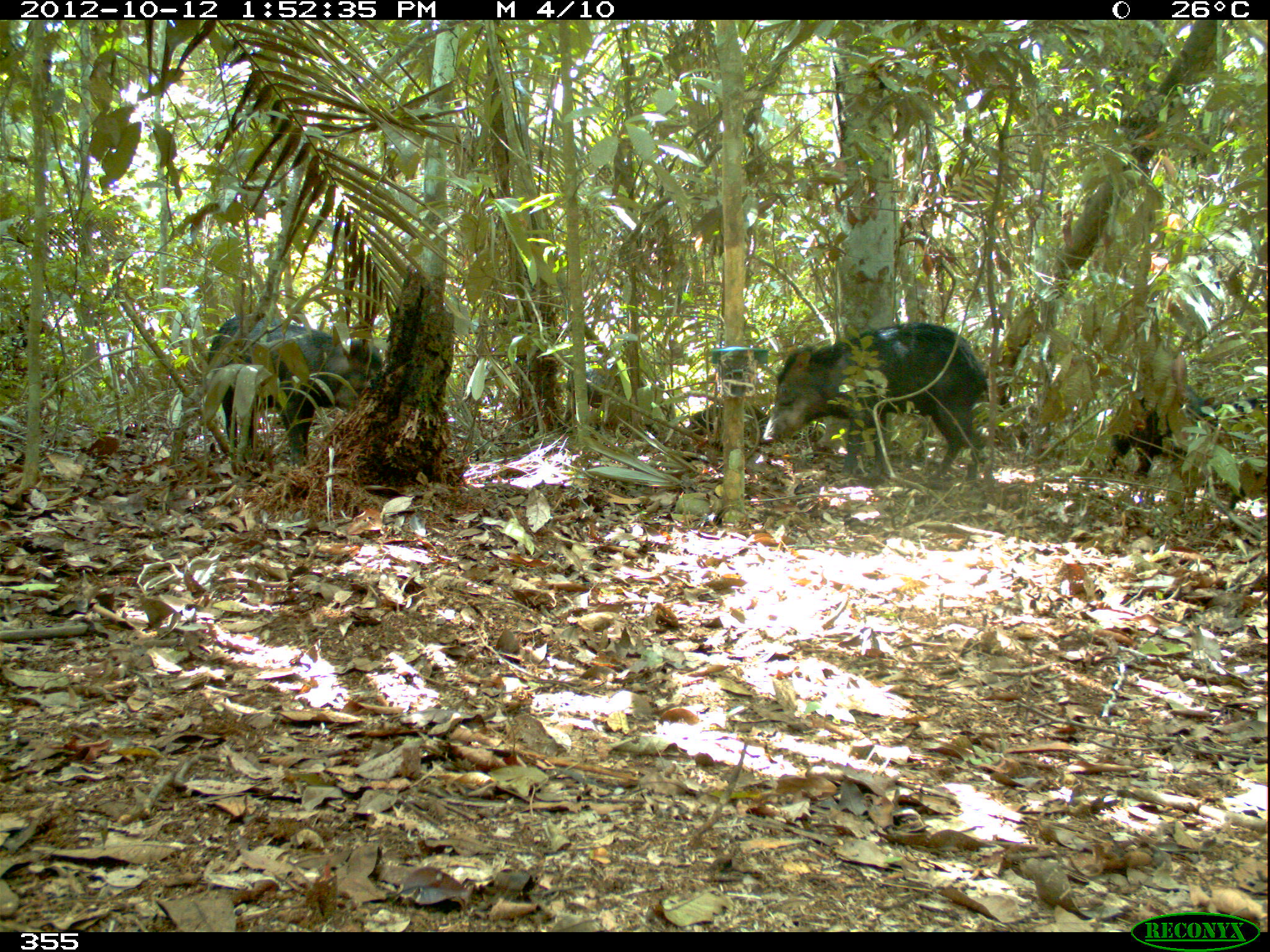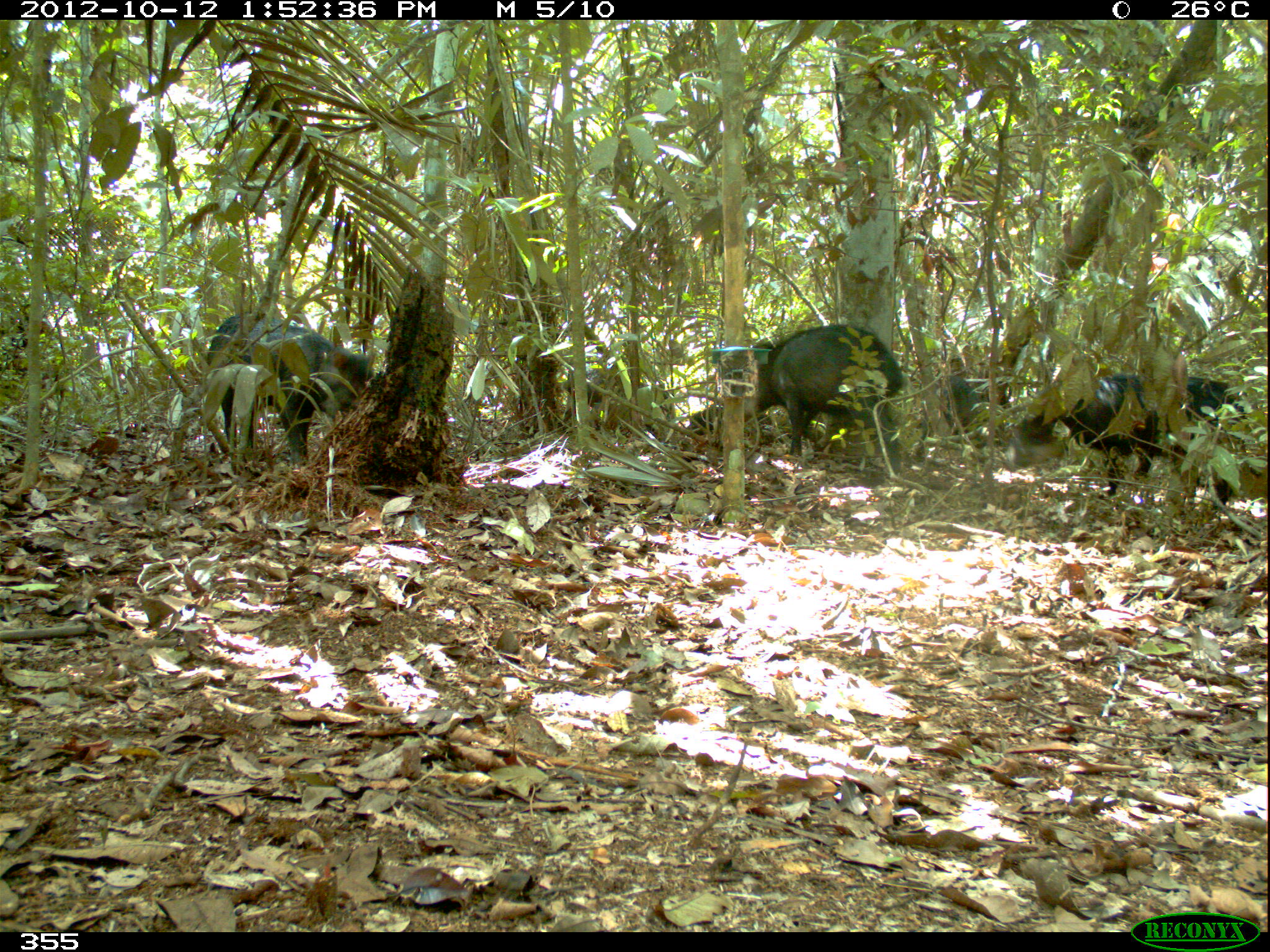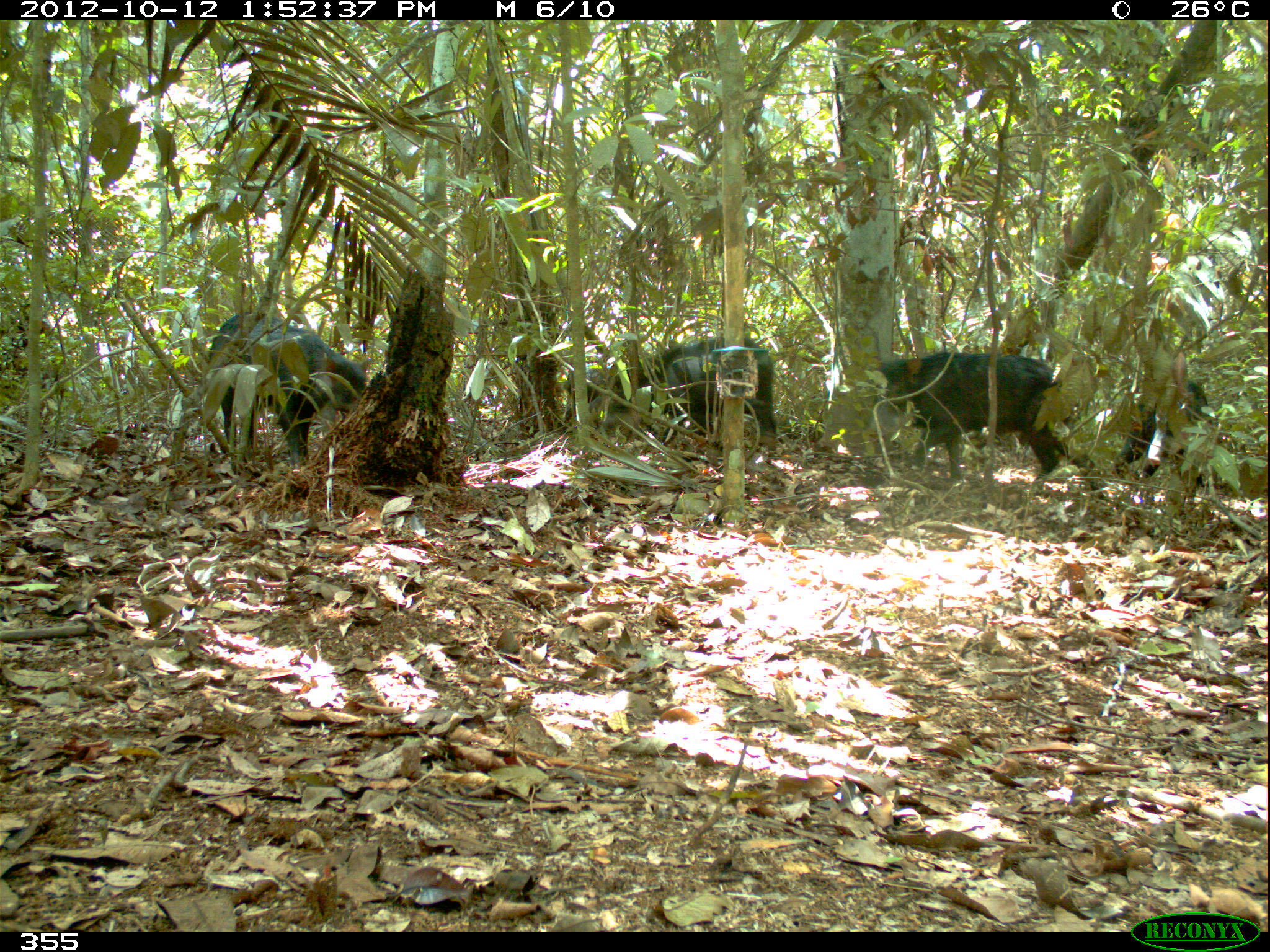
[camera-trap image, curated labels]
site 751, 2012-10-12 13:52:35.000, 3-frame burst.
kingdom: Animalia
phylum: Chordata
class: Mammalia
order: Artiodactyla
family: Tayassuidae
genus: Tayassu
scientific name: Tayassu pecari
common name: white-lipped peccary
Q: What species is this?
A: Tayassu pecari (white-lipped peccary).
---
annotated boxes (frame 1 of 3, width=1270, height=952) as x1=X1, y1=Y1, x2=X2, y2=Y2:
tayassu pecari: x1=757, y1=320, x2=989, y2=482; x1=203, y1=309, x2=384, y2=468; x1=1102, y1=379, x2=1216, y2=481; x1=1171, y1=393, x2=1266, y2=511; x1=567, y1=367, x2=626, y2=408